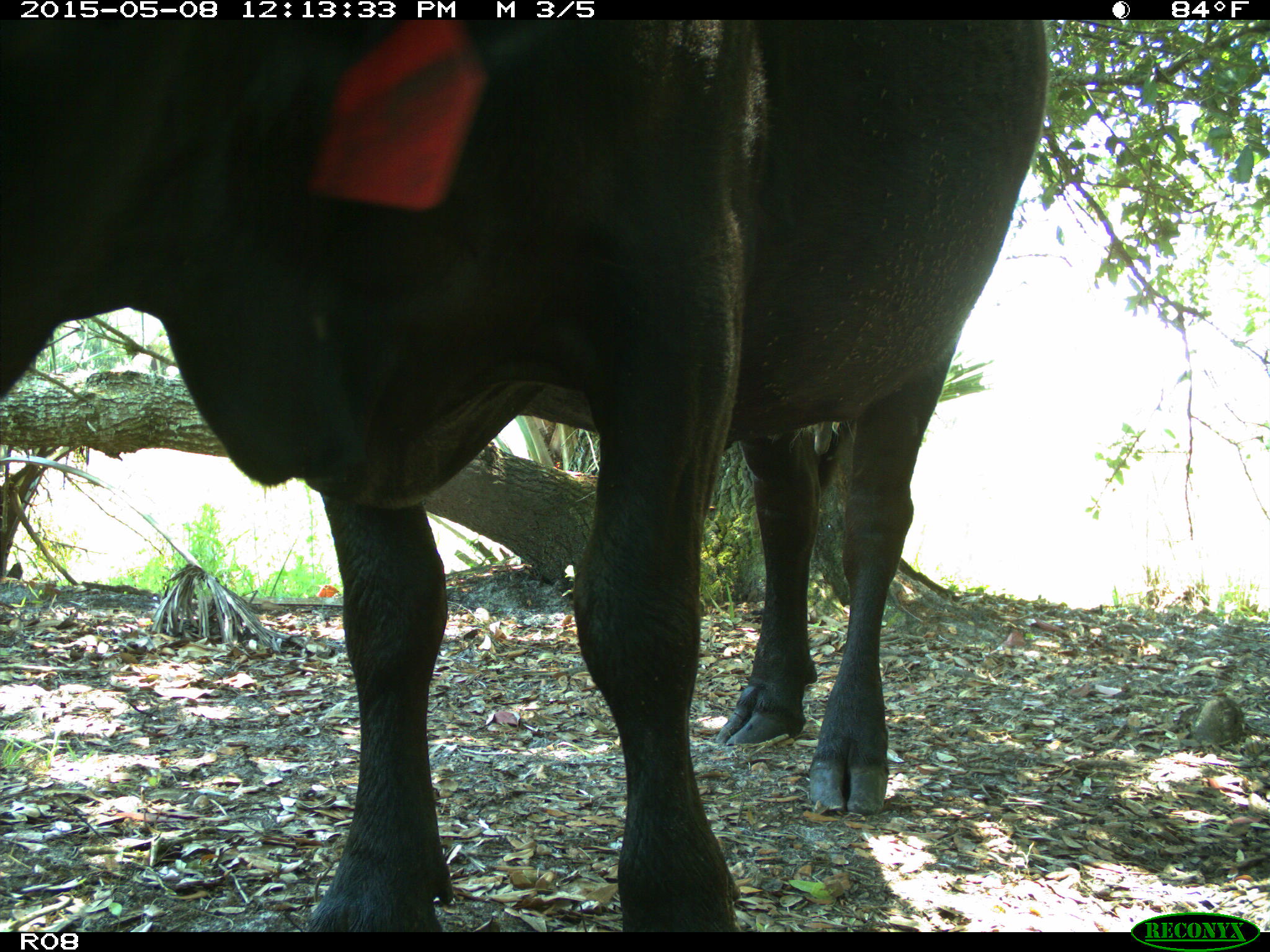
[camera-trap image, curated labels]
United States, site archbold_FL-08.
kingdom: Animalia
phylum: Chordata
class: Mammalia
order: Artiodactyla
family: Bovidae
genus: Bos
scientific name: Bos taurus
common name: domestic cow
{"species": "Bos taurus (domestic cow)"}